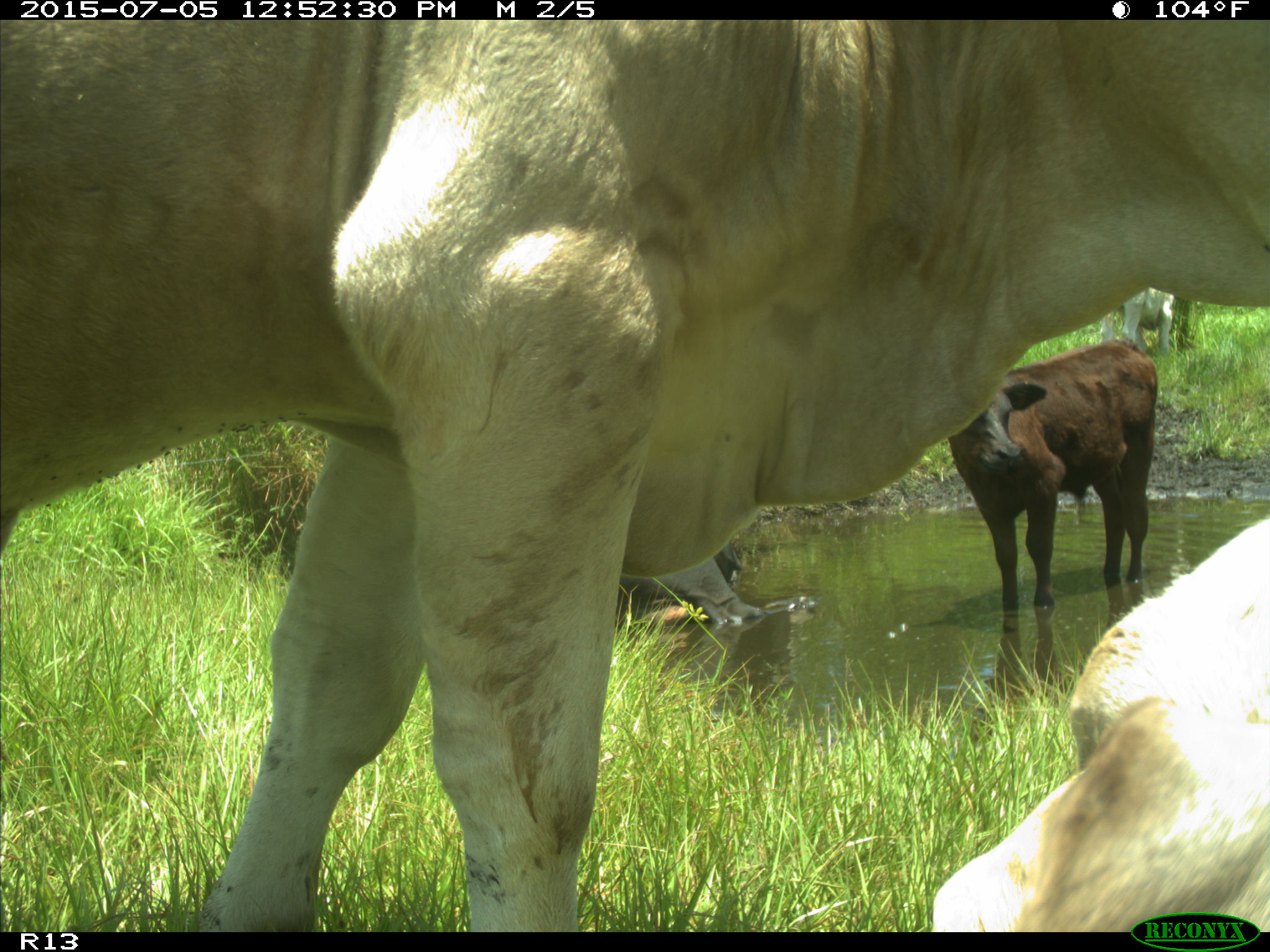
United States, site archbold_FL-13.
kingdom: Animalia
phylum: Chordata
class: Mammalia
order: Artiodactyla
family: Bovidae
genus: Bos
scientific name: Bos taurus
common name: domestic cow